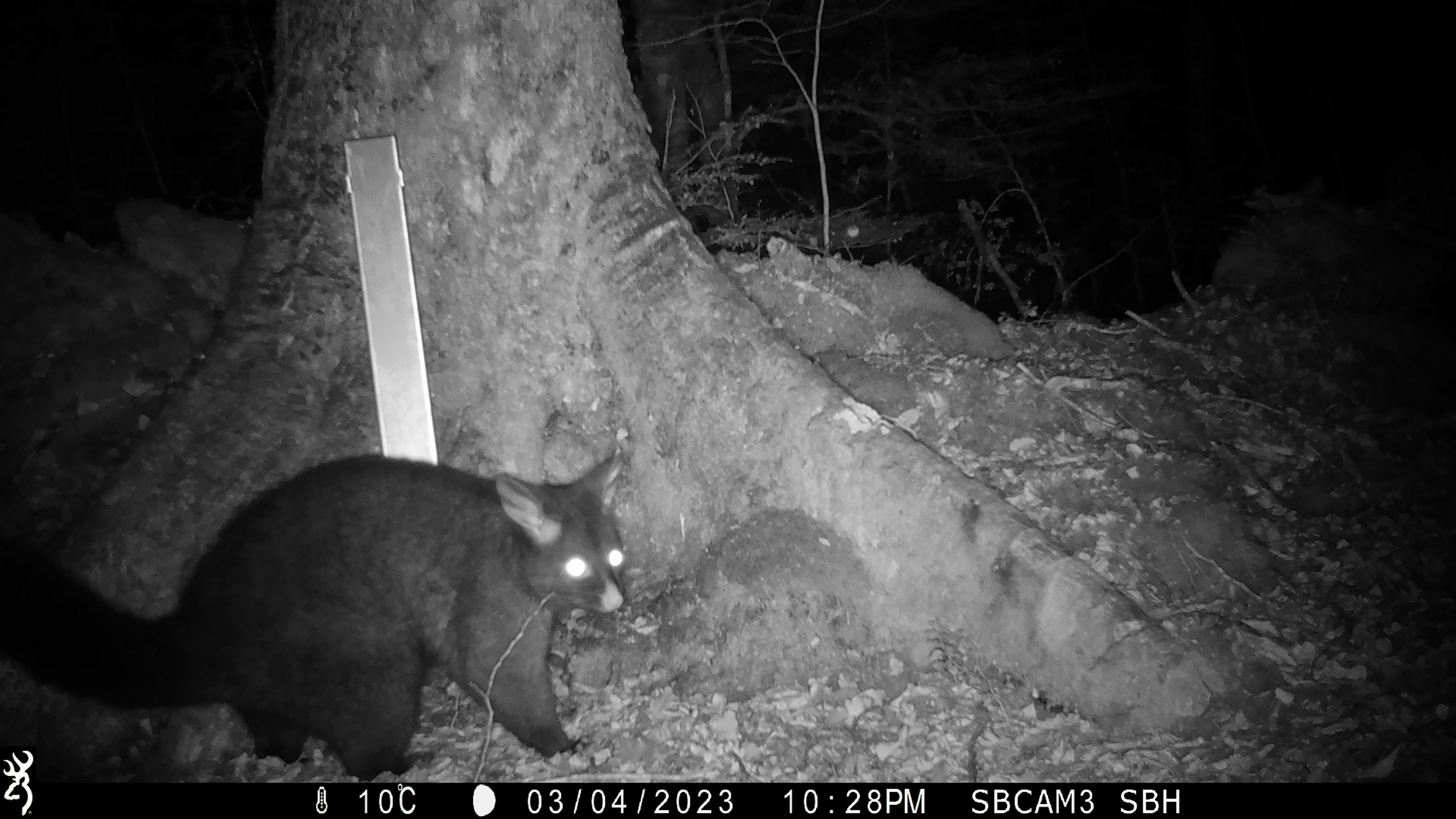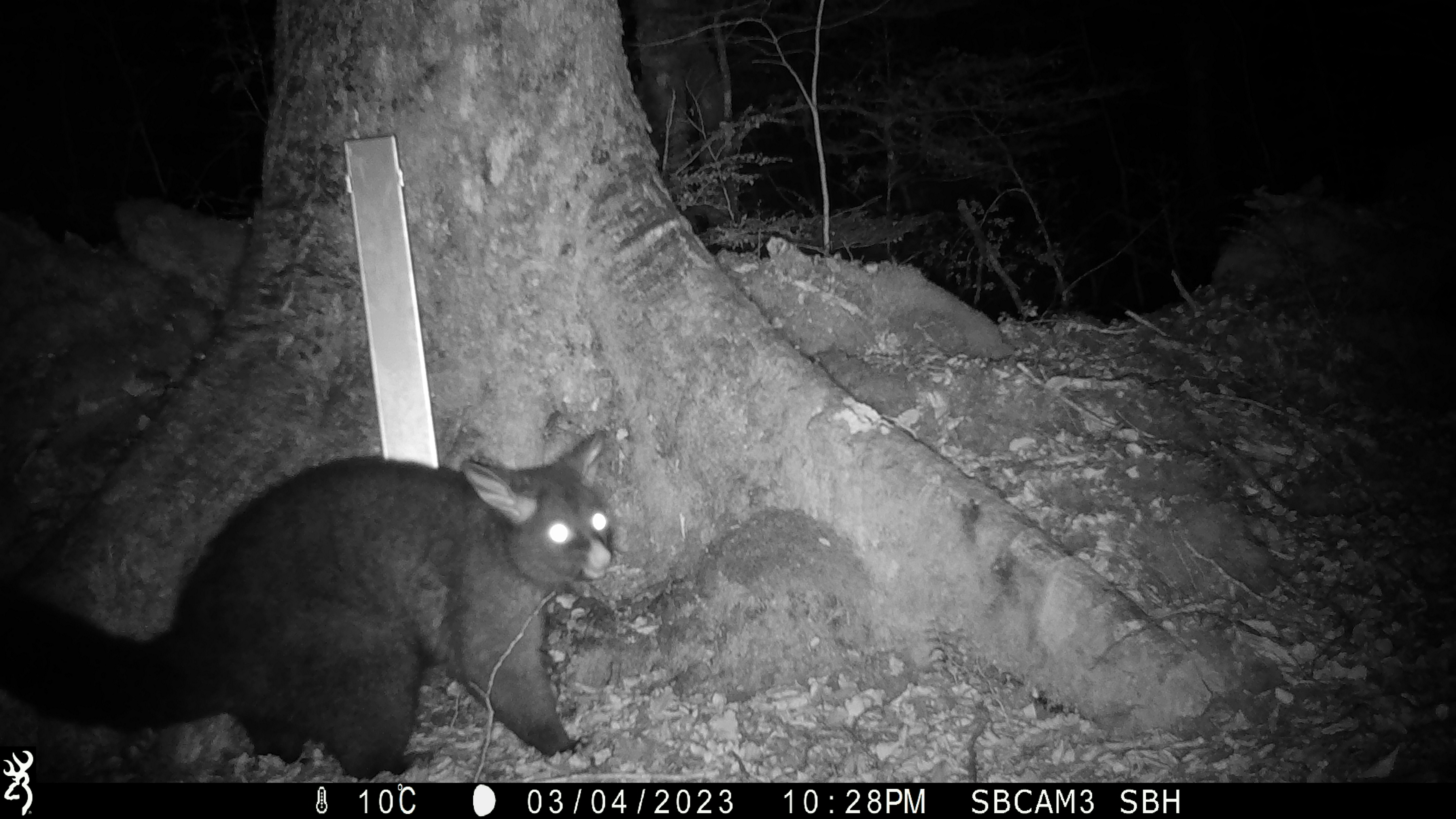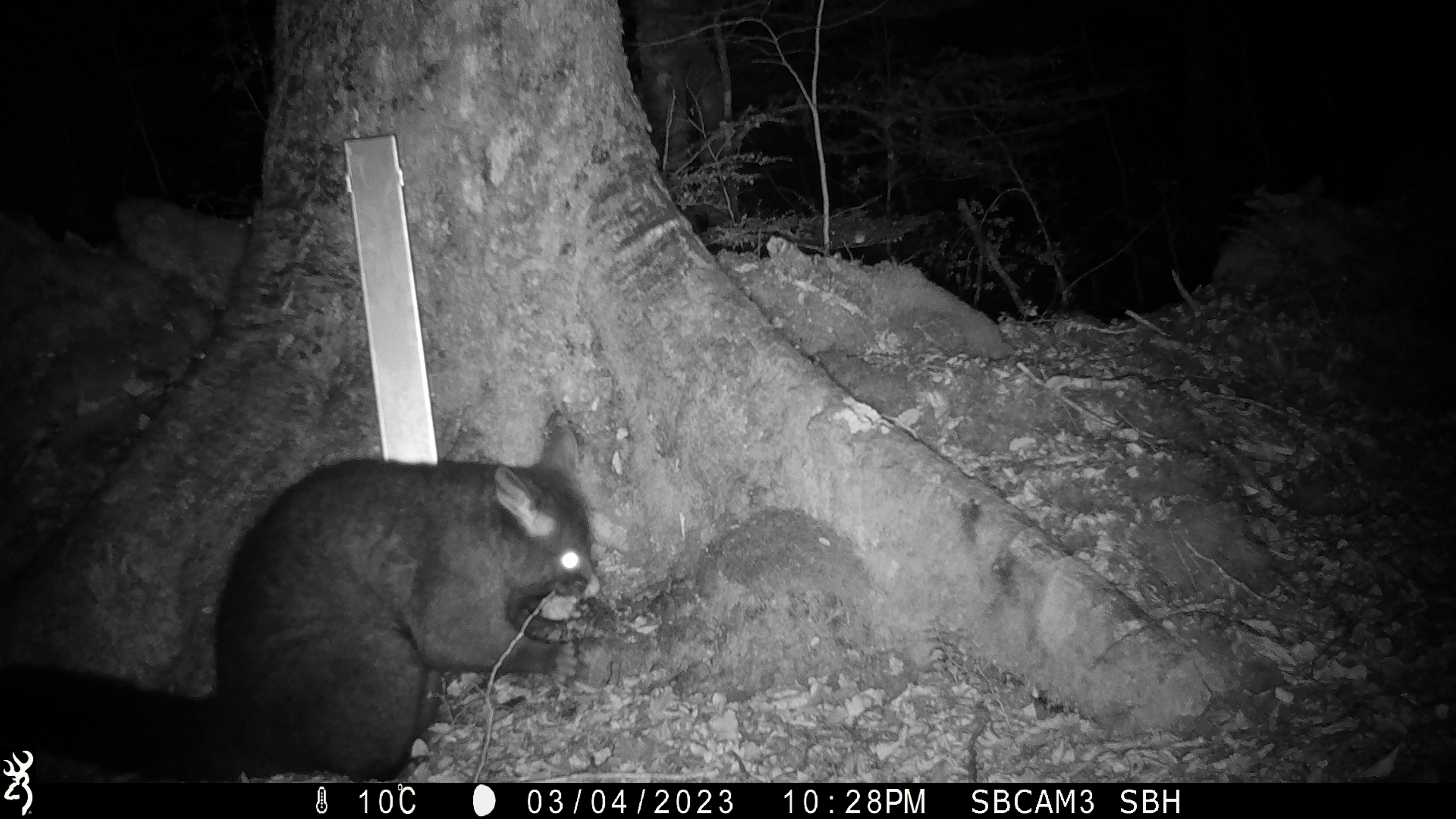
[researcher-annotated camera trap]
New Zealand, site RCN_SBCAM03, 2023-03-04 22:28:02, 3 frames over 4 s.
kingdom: Animalia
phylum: Chordata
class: Mammalia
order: Diprotodontia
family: Phalangeridae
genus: Trichosurus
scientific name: Trichosurus vulpecula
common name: common brushtail possum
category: possum